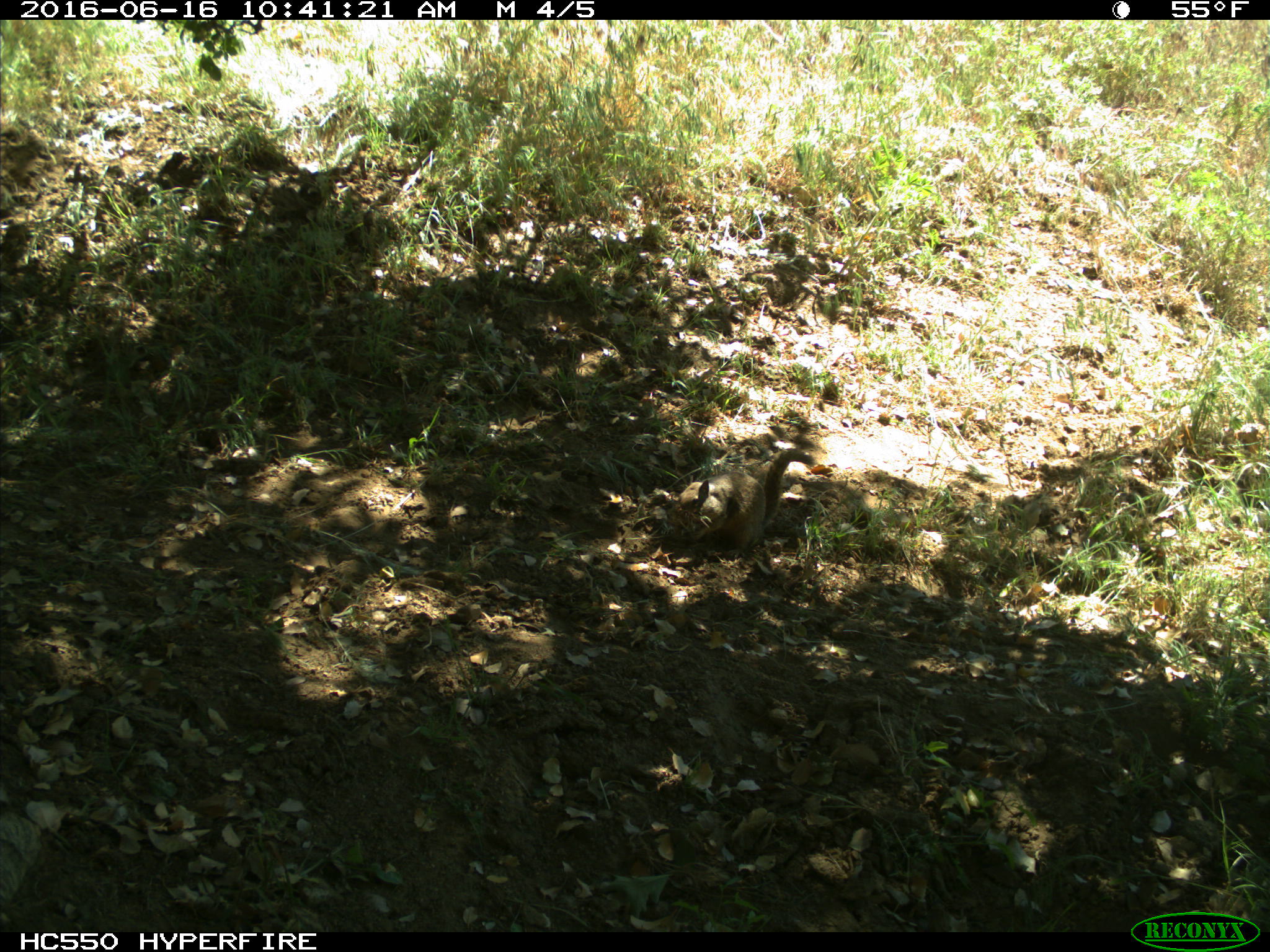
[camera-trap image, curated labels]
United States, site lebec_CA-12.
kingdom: Animalia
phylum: Chordata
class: Mammalia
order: Rodentia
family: Sciuridae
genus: Otospermophilus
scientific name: Otospermophilus beecheyi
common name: california ground squirrel